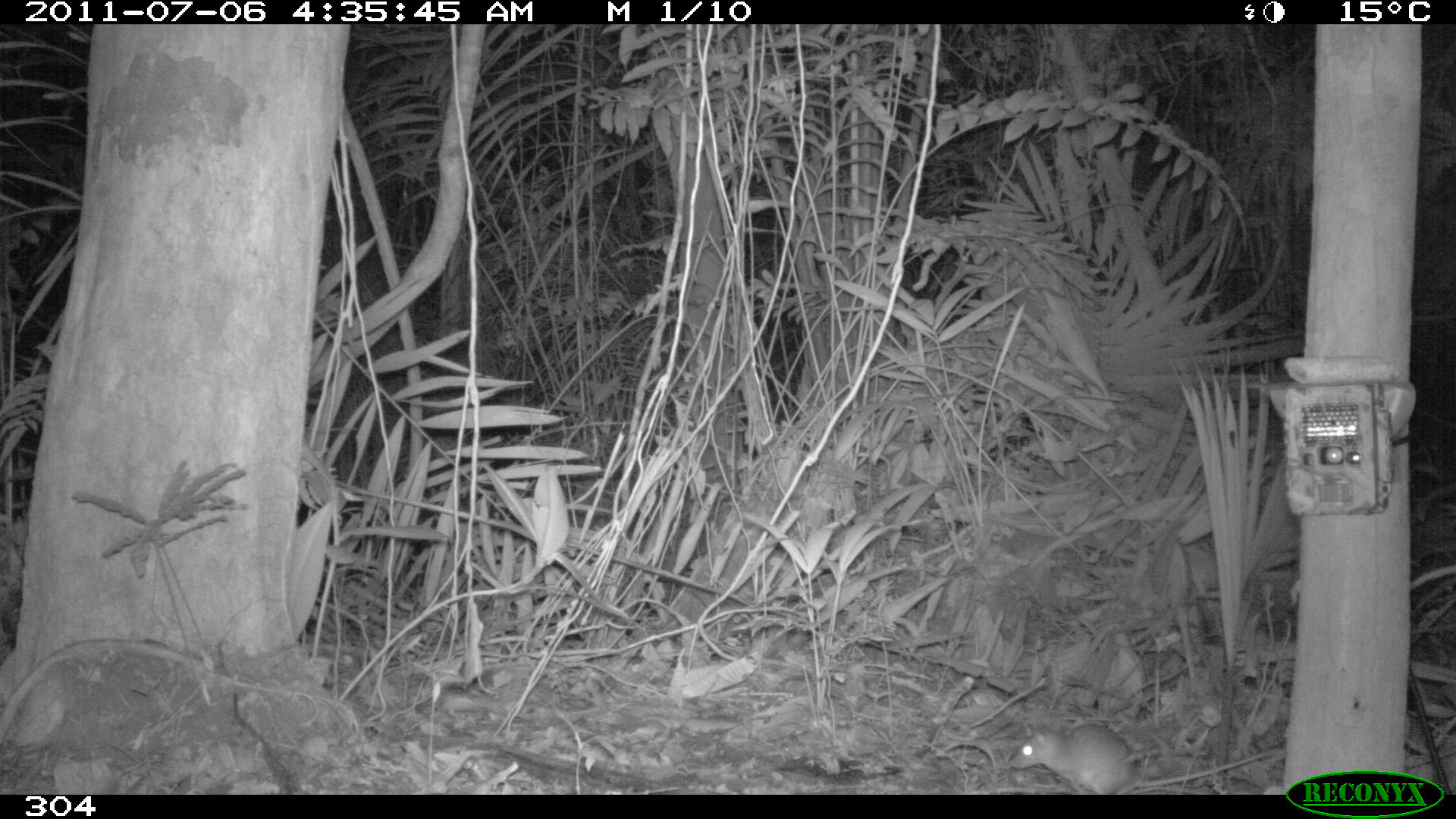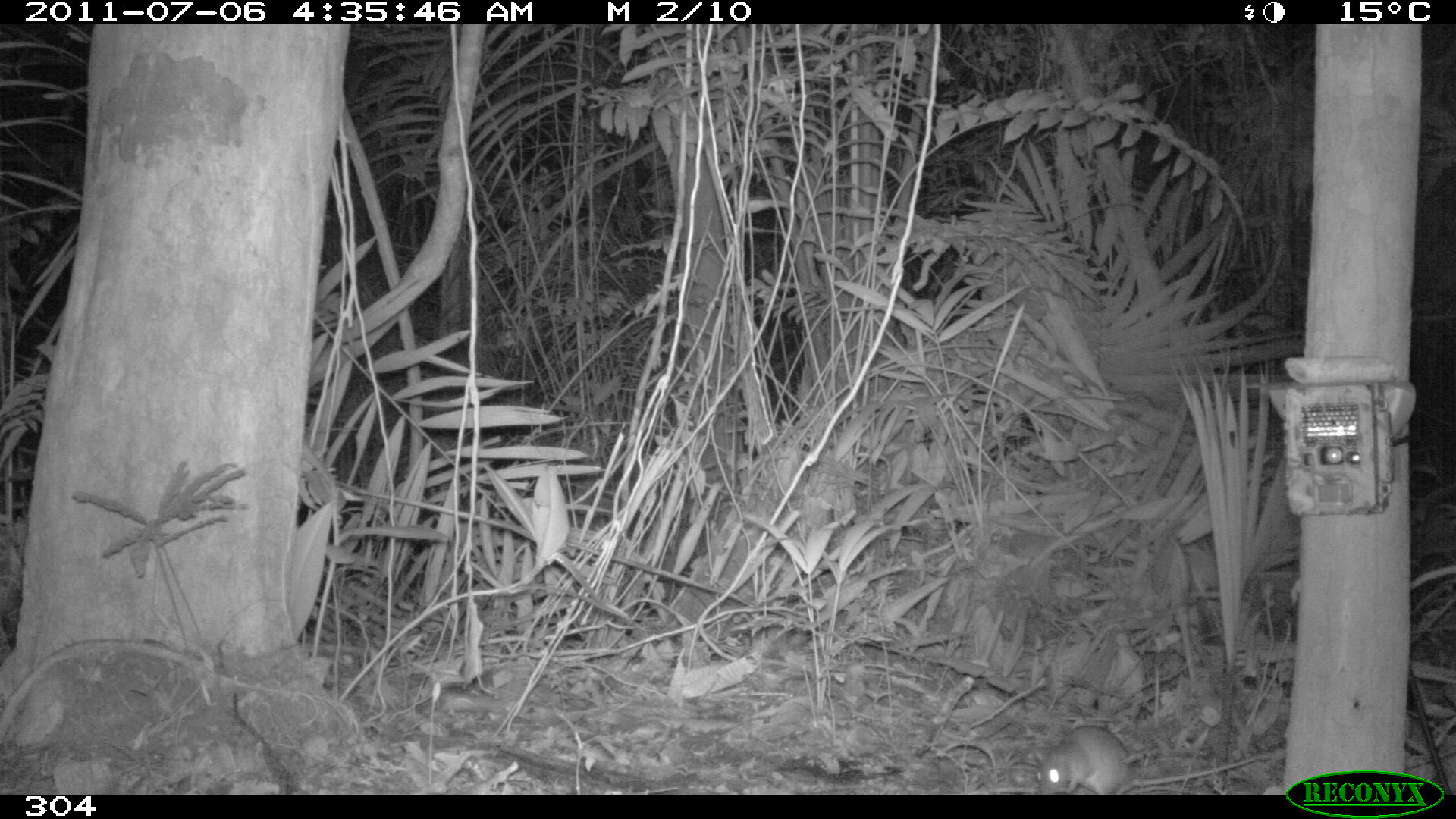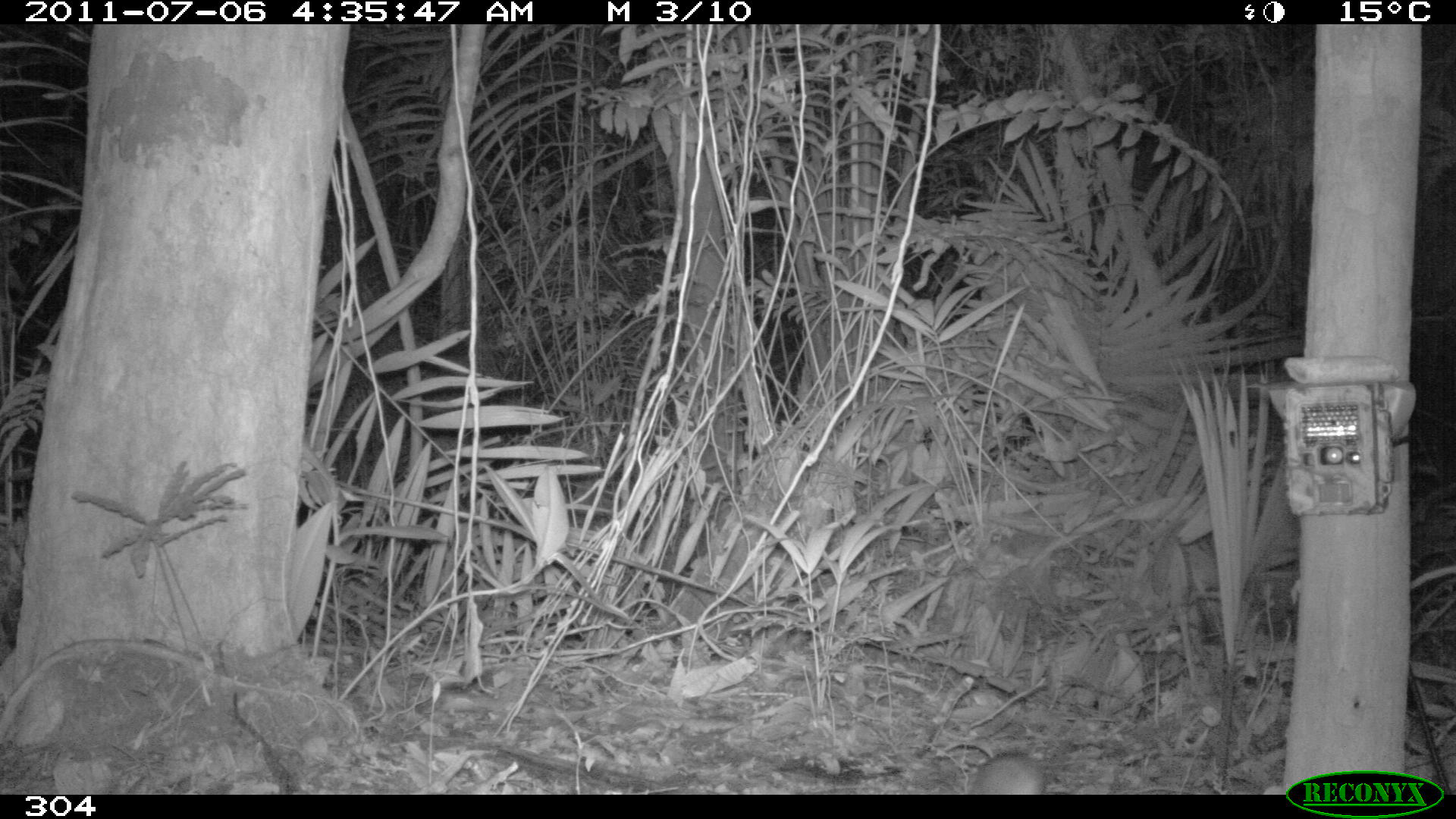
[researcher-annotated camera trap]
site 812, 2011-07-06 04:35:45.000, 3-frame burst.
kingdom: Animalia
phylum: Chordata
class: Mammalia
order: Rodentia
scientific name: Rodentia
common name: rodents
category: unknown rodent